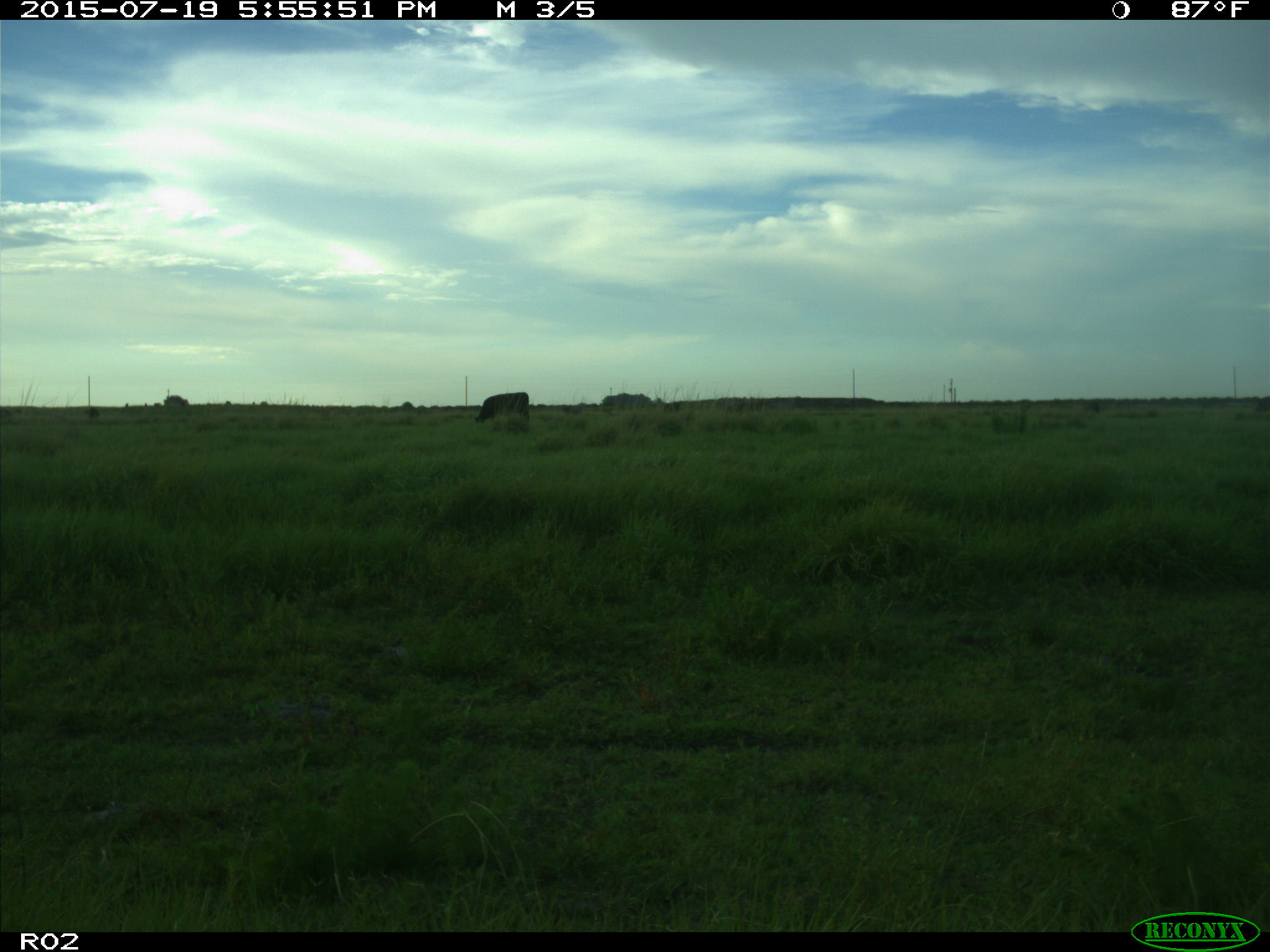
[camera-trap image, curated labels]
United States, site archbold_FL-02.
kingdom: Animalia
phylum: Chordata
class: Mammalia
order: Artiodactyla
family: Bovidae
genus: Bos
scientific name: Bos taurus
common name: domestic cow